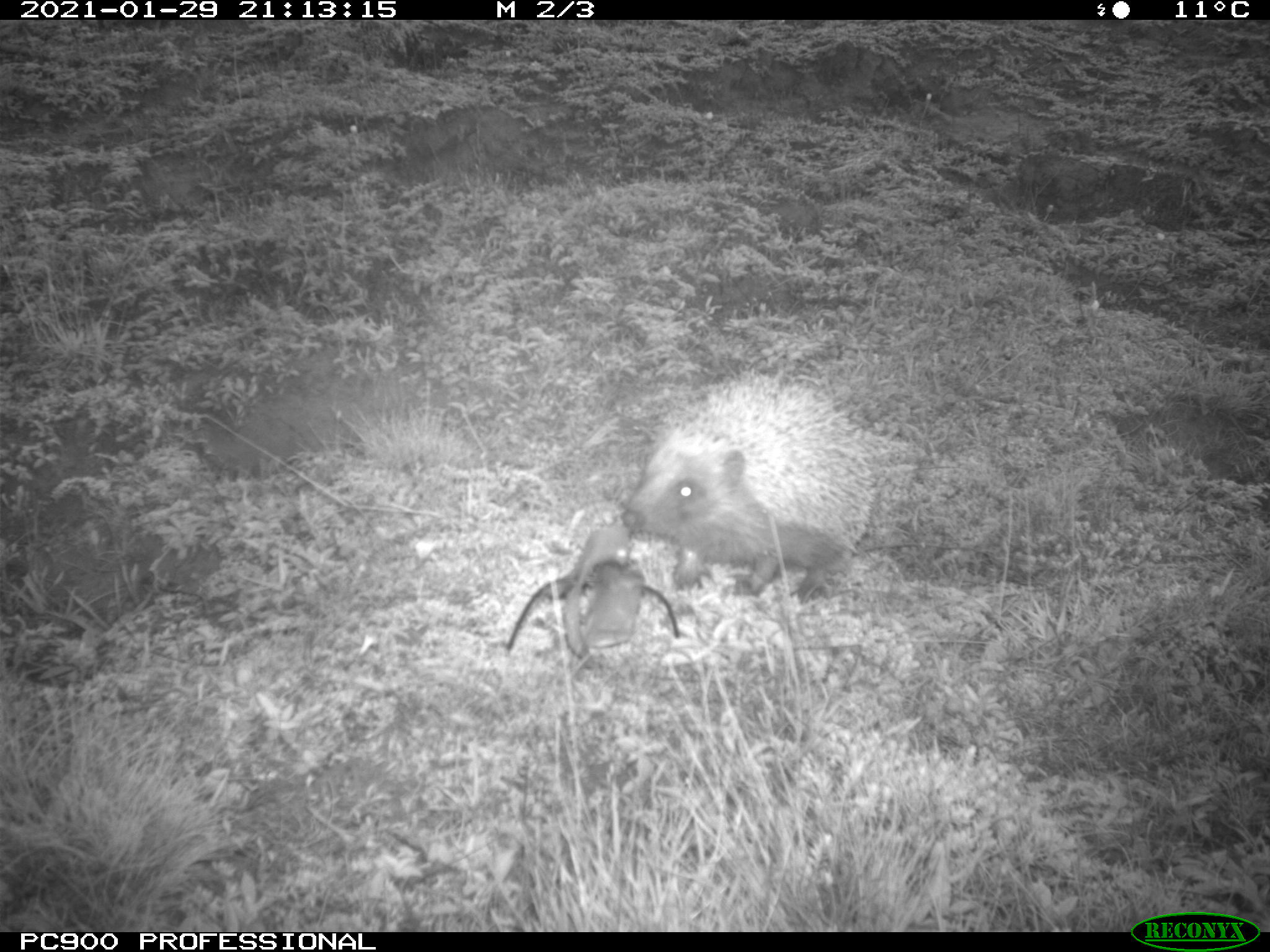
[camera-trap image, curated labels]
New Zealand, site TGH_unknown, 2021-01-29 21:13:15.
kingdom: Animalia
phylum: Chordata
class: Mammalia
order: Eulipotyphla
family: Erinaceidae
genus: Erinaceus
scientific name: Erinaceus europaeus europaeus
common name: european hedgehog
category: hedgehog